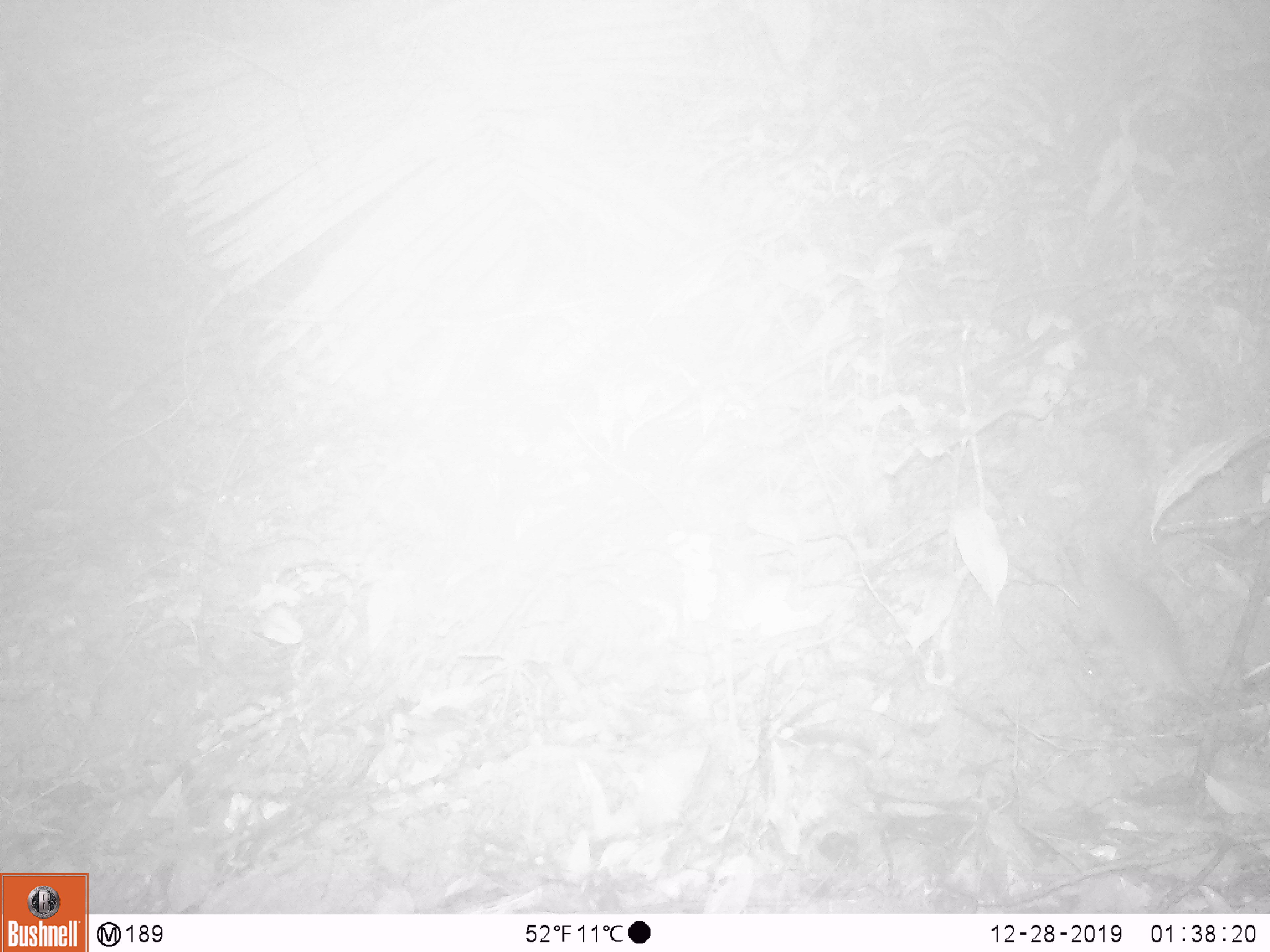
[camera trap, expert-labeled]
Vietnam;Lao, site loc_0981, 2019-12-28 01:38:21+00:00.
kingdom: Animalia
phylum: Chordata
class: Mammalia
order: Rodentia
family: Muridae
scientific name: Muridae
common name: old-world mice and rats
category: unidentified murid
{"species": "unidentified murid (old-world mice and rats) (Muridae)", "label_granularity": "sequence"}